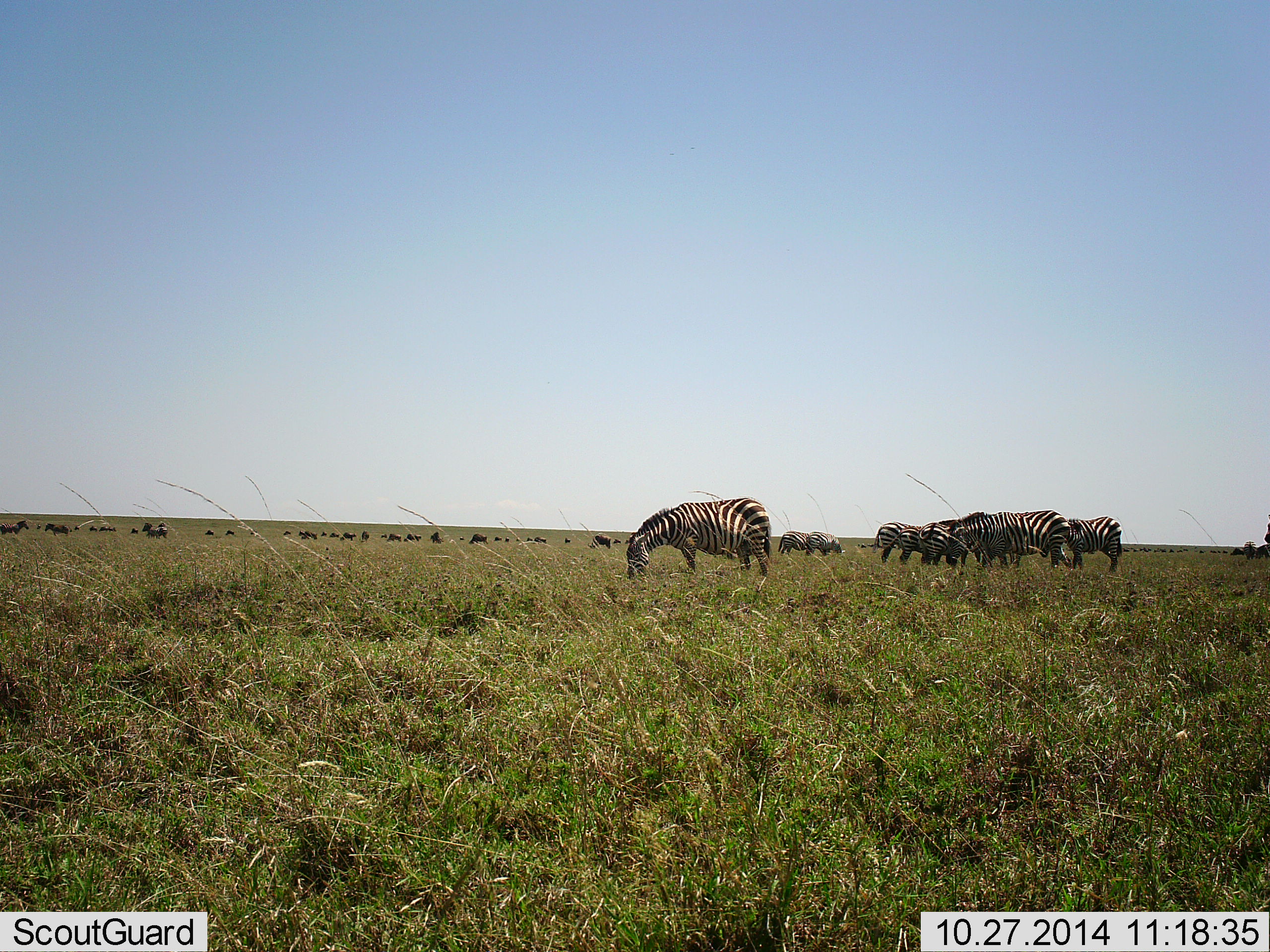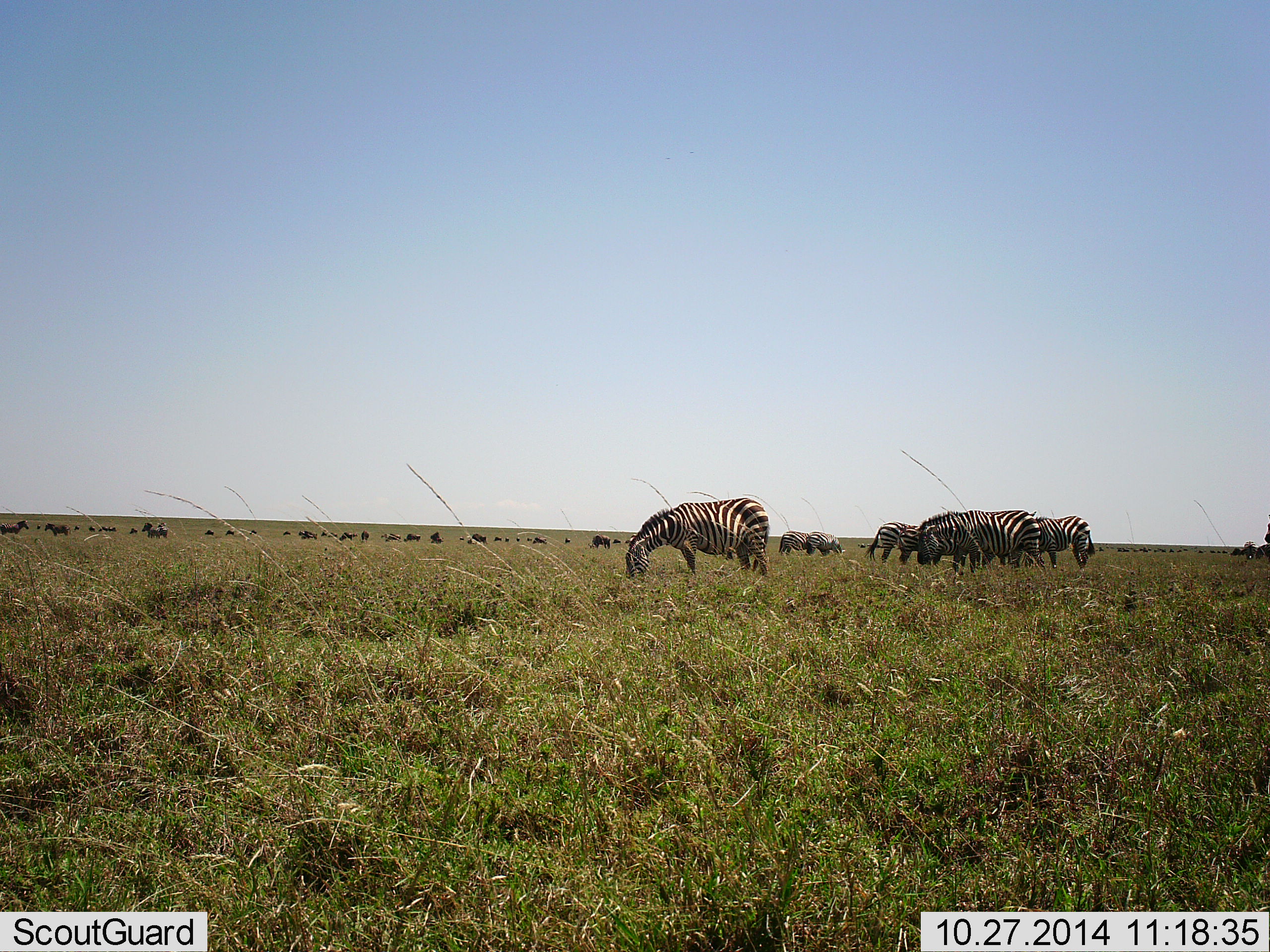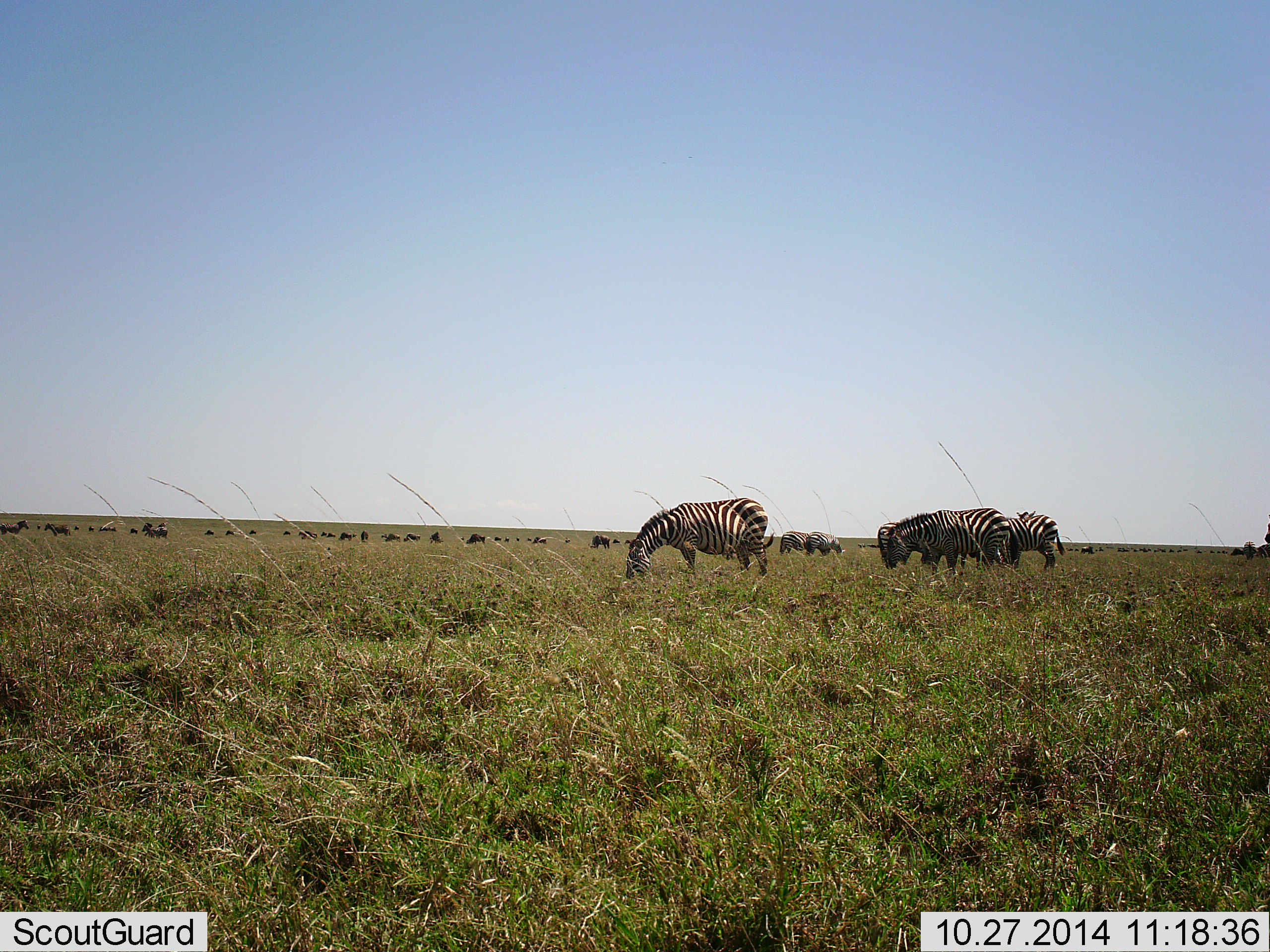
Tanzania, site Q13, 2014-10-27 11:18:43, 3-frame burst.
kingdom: Animalia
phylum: Chordata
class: Mammalia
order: Perissodactyla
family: Equidae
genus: Equus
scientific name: Equus quagga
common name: plains zebra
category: zebra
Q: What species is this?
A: Zebra (plains zebra) (Equus quagga).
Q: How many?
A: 7.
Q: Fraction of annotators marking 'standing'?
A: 50%.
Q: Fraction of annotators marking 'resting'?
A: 0%.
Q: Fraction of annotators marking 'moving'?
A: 33%.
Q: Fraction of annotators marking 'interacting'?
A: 0%.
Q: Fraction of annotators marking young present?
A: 0%.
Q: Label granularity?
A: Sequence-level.